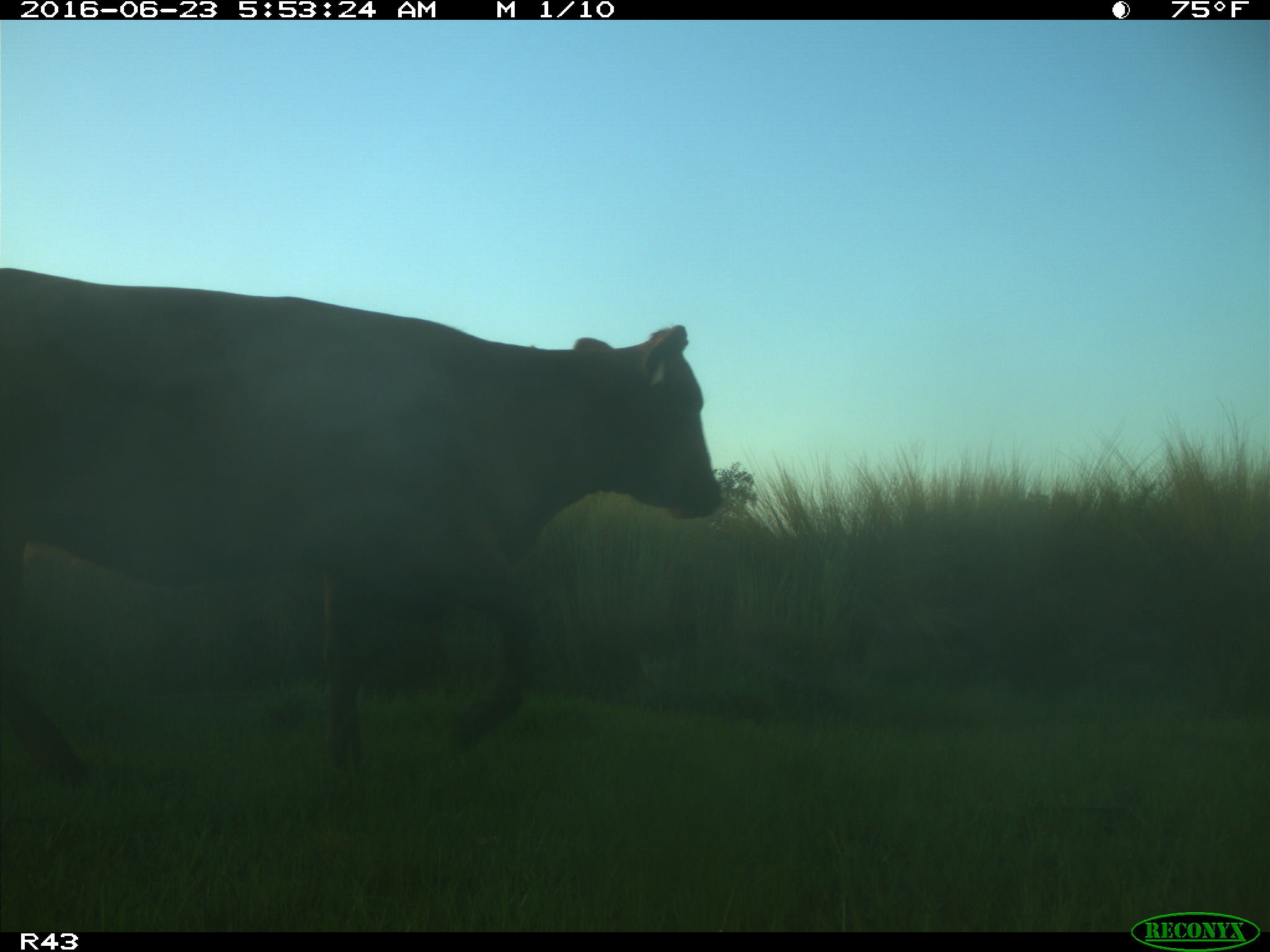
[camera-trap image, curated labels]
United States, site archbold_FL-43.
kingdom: Animalia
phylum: Chordata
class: Mammalia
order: Artiodactyla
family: Bovidae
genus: Bos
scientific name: Bos taurus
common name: domestic cow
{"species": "Bos taurus (domestic cow)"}